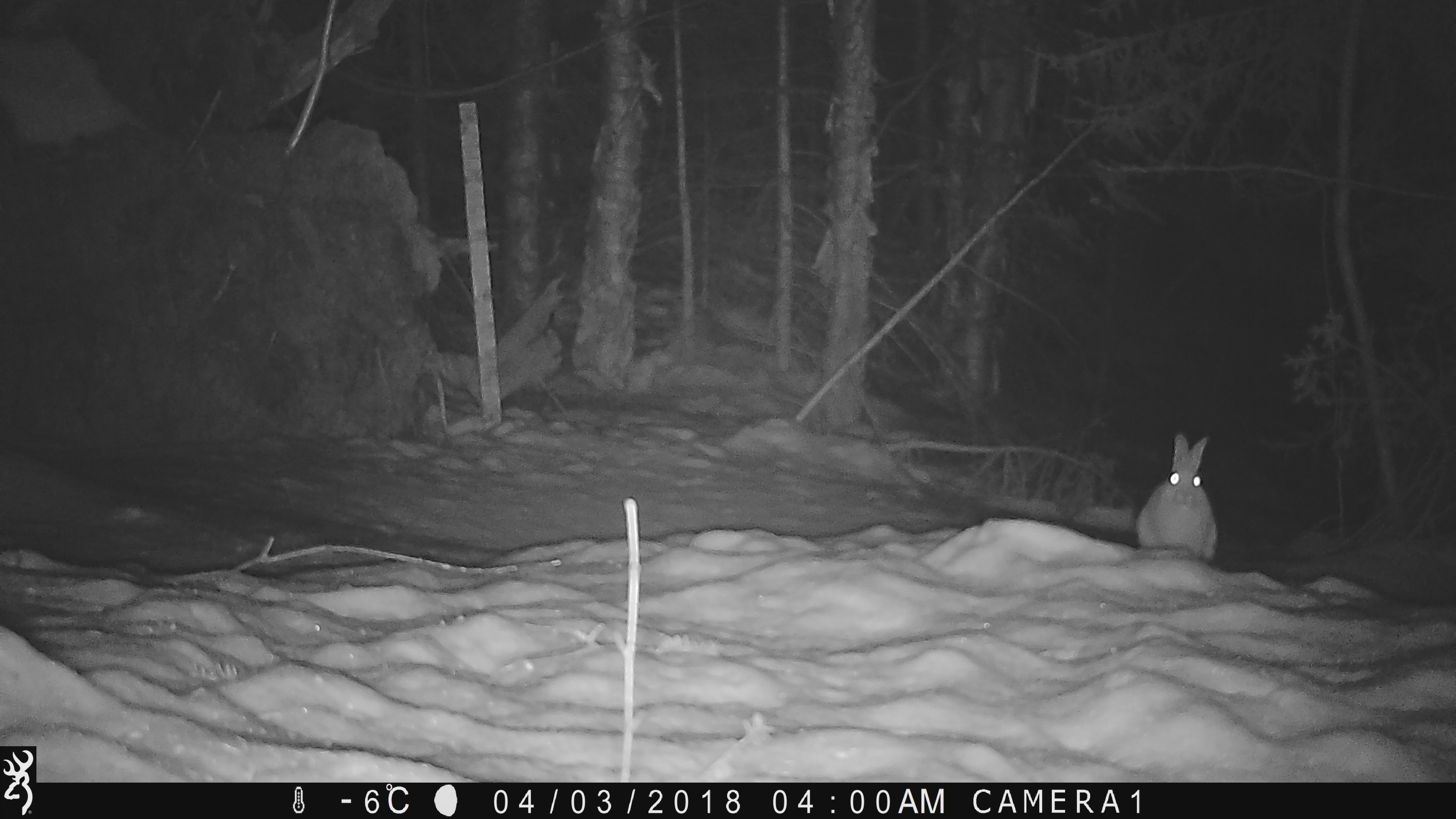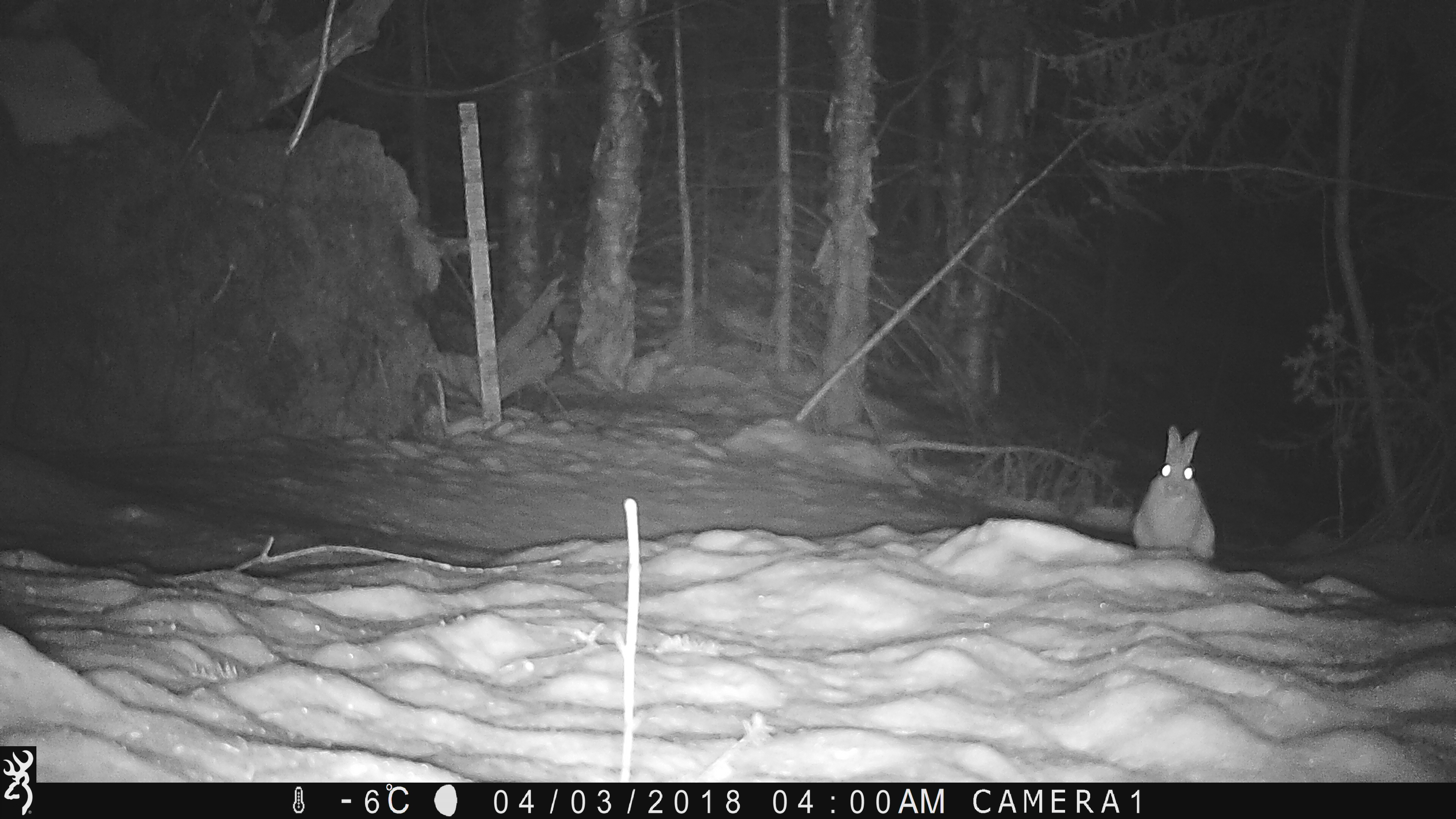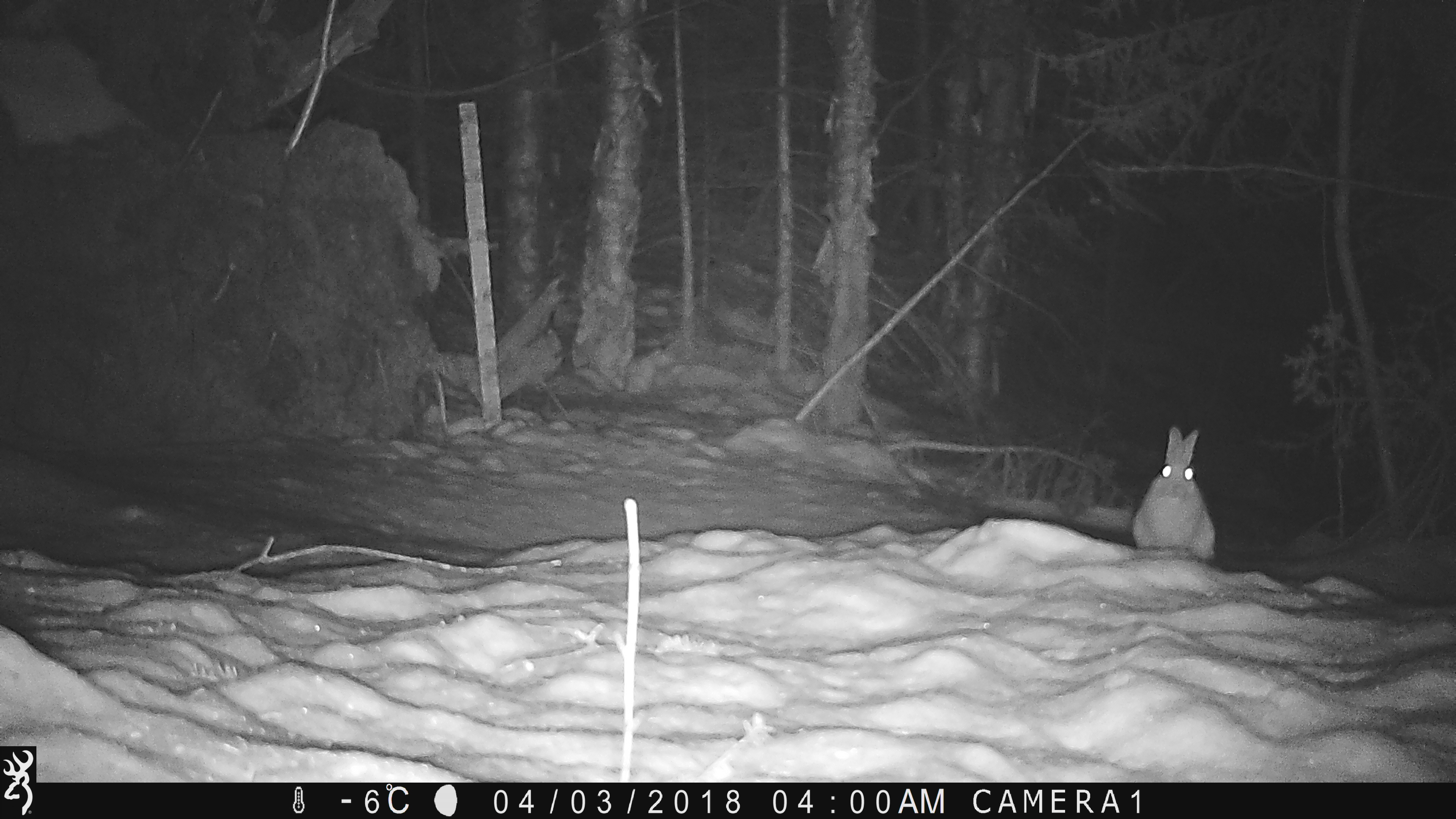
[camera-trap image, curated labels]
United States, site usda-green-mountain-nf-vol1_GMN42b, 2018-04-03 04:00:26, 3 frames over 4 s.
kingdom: Animalia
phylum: Chordata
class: Mammalia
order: Lagomorpha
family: Leporidae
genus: Lepus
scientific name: Lepus americanus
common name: snowshoe hare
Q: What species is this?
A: Snowshoe hare (Lepus americanus).